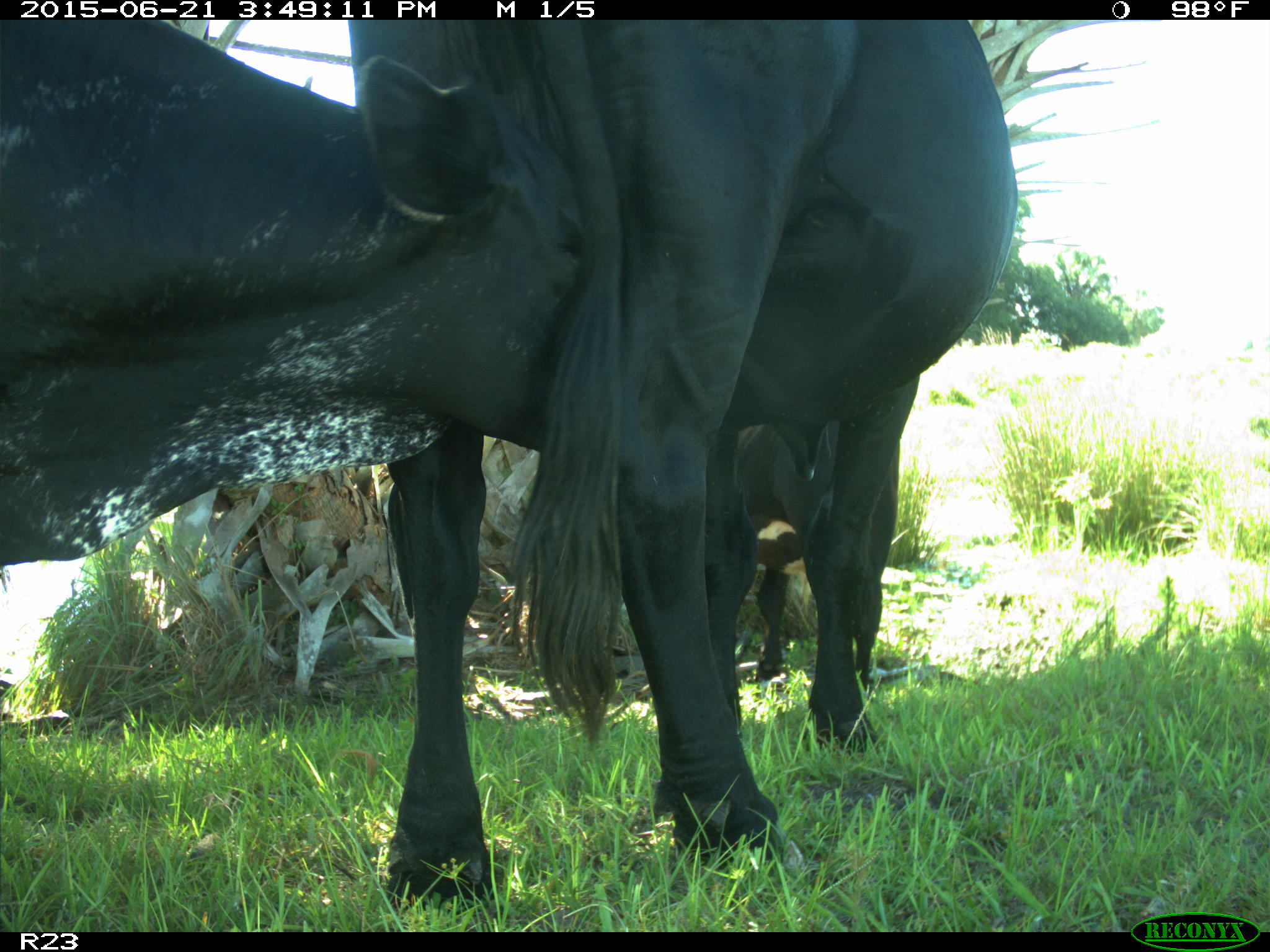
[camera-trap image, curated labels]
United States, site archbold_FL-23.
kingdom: Animalia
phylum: Chordata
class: Mammalia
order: Artiodactyla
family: Bovidae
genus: Bos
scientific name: Bos taurus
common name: domestic cow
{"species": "Bos taurus (domestic cow)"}